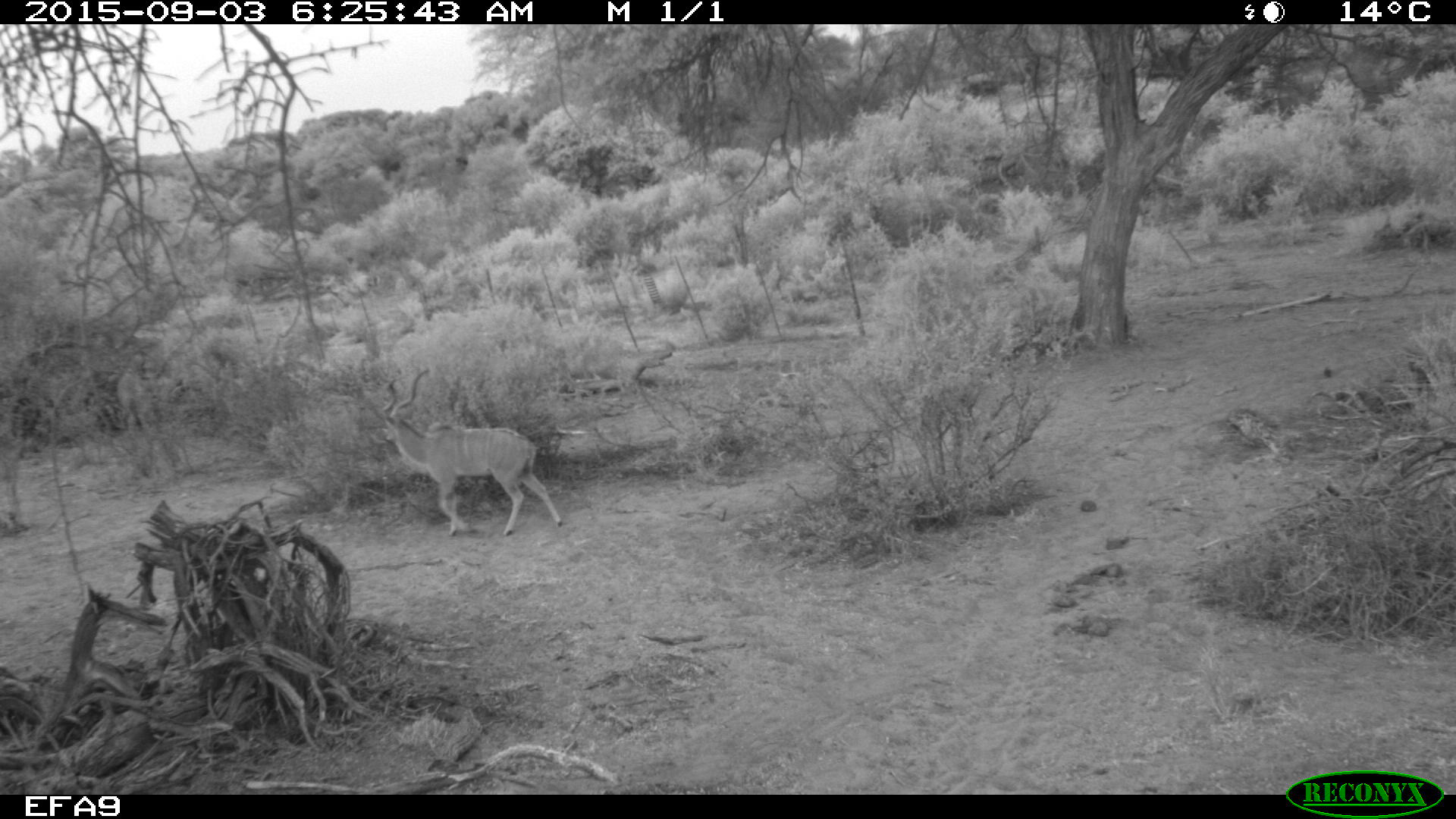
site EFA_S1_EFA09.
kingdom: Animalia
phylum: Chordata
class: Mammalia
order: Artiodactyla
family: Bovidae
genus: Tragelaphus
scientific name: Tragelaphus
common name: kudu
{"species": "kudu (Tragelaphus)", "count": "1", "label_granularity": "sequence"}